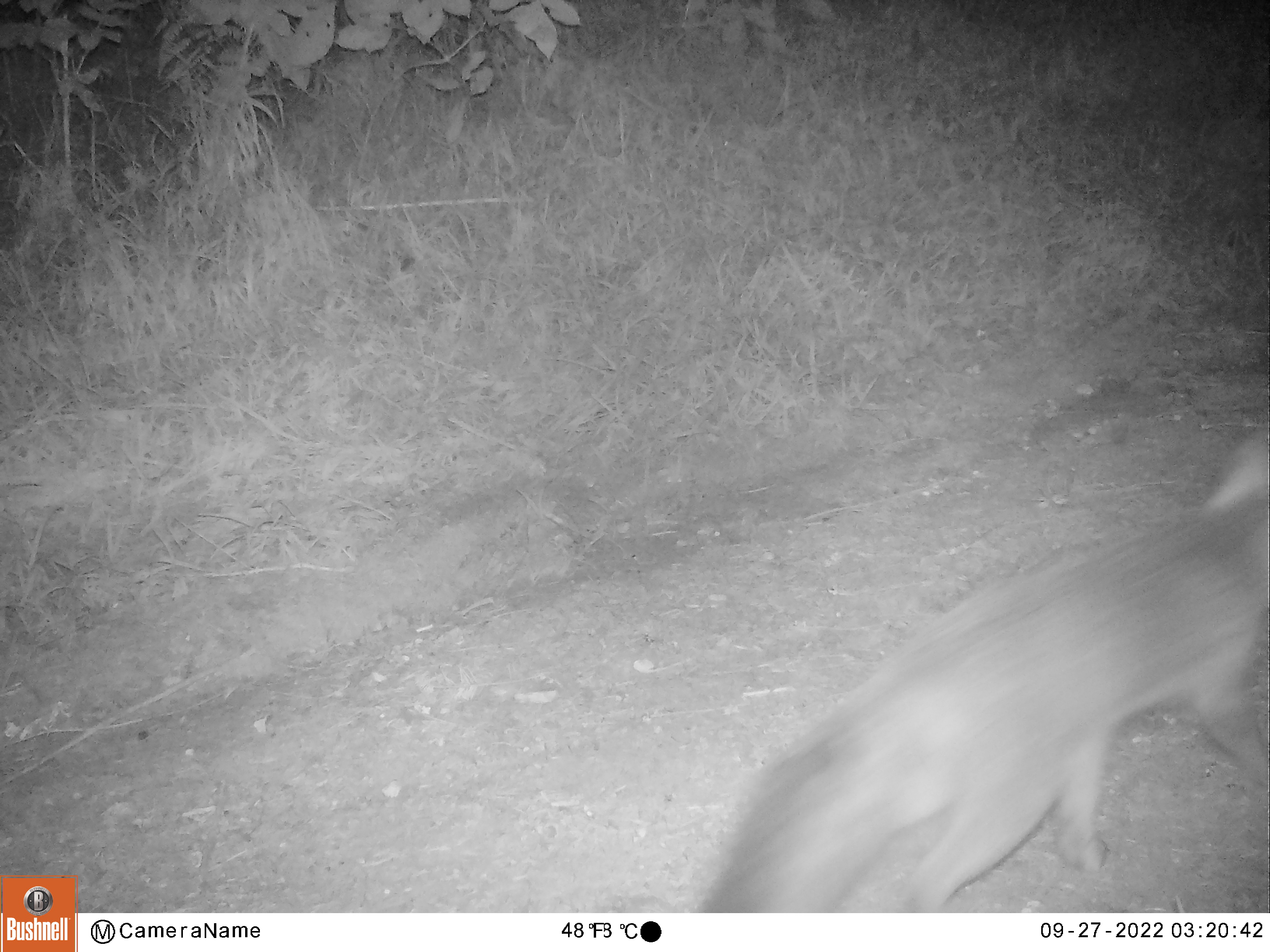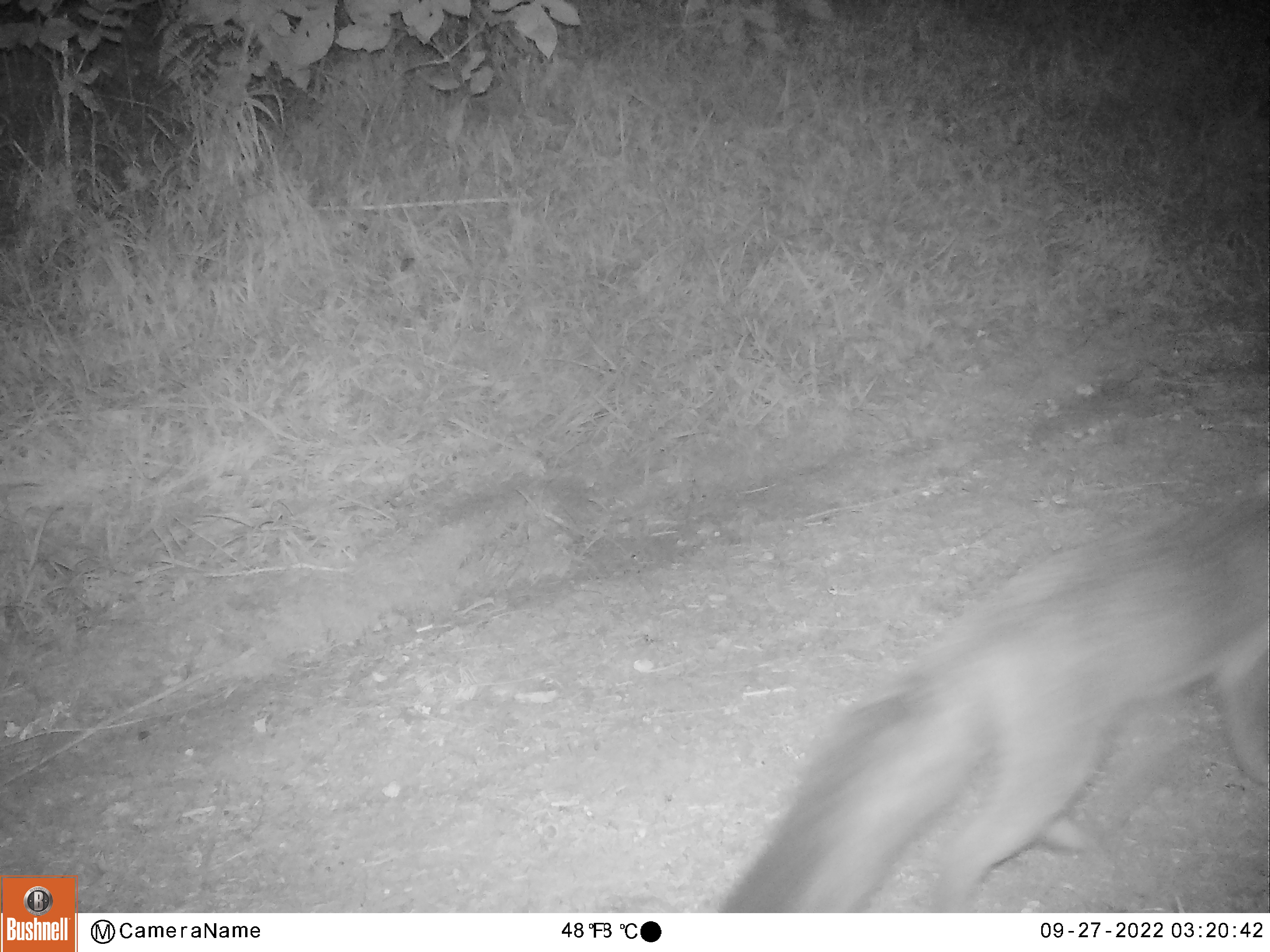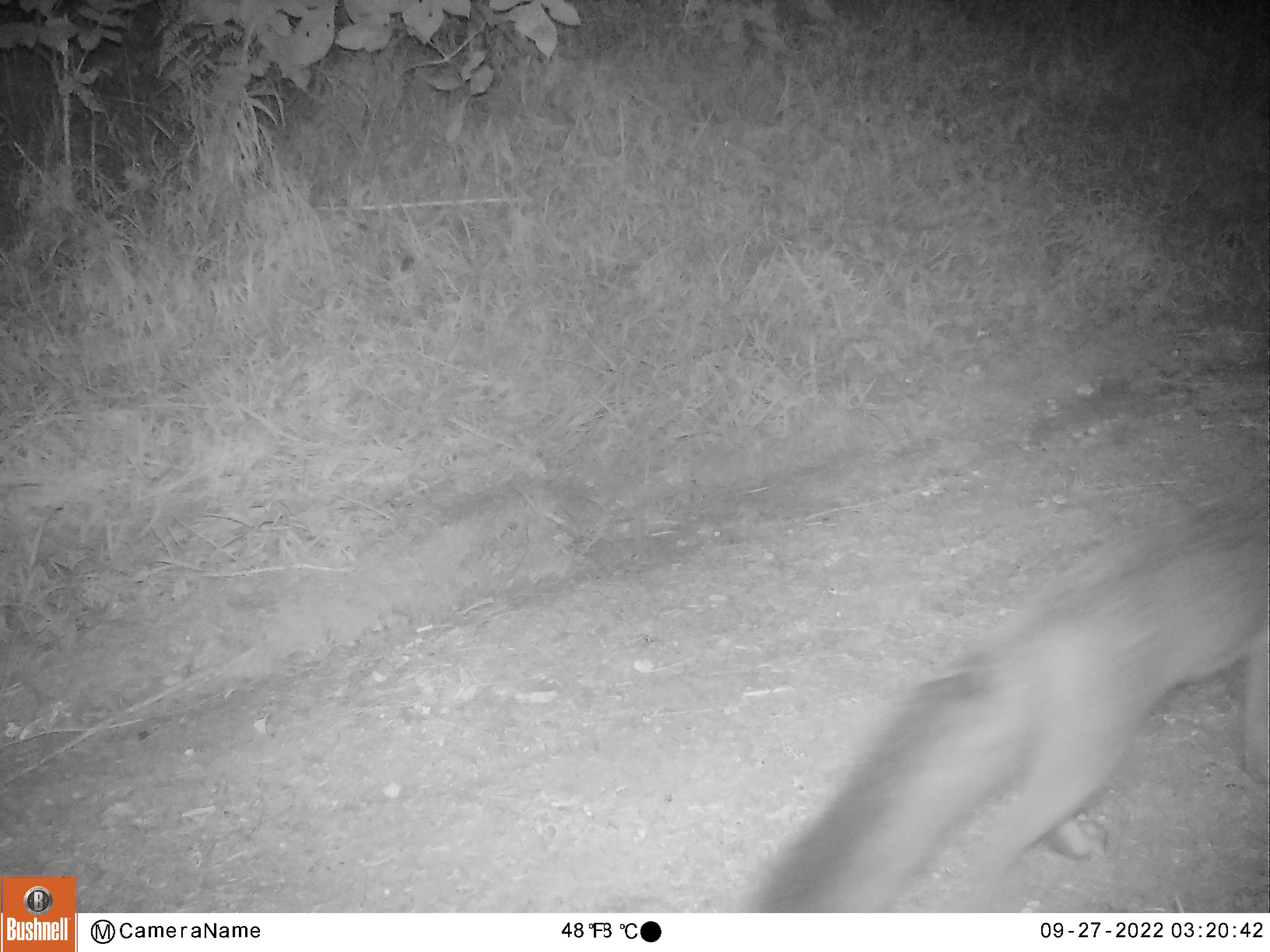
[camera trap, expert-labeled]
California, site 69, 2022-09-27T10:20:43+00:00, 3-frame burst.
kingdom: Animalia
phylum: Chordata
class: Mammalia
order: Carnivora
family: Canidae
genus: Urocyon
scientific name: Urocyon cinereoargenteus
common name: gray fox